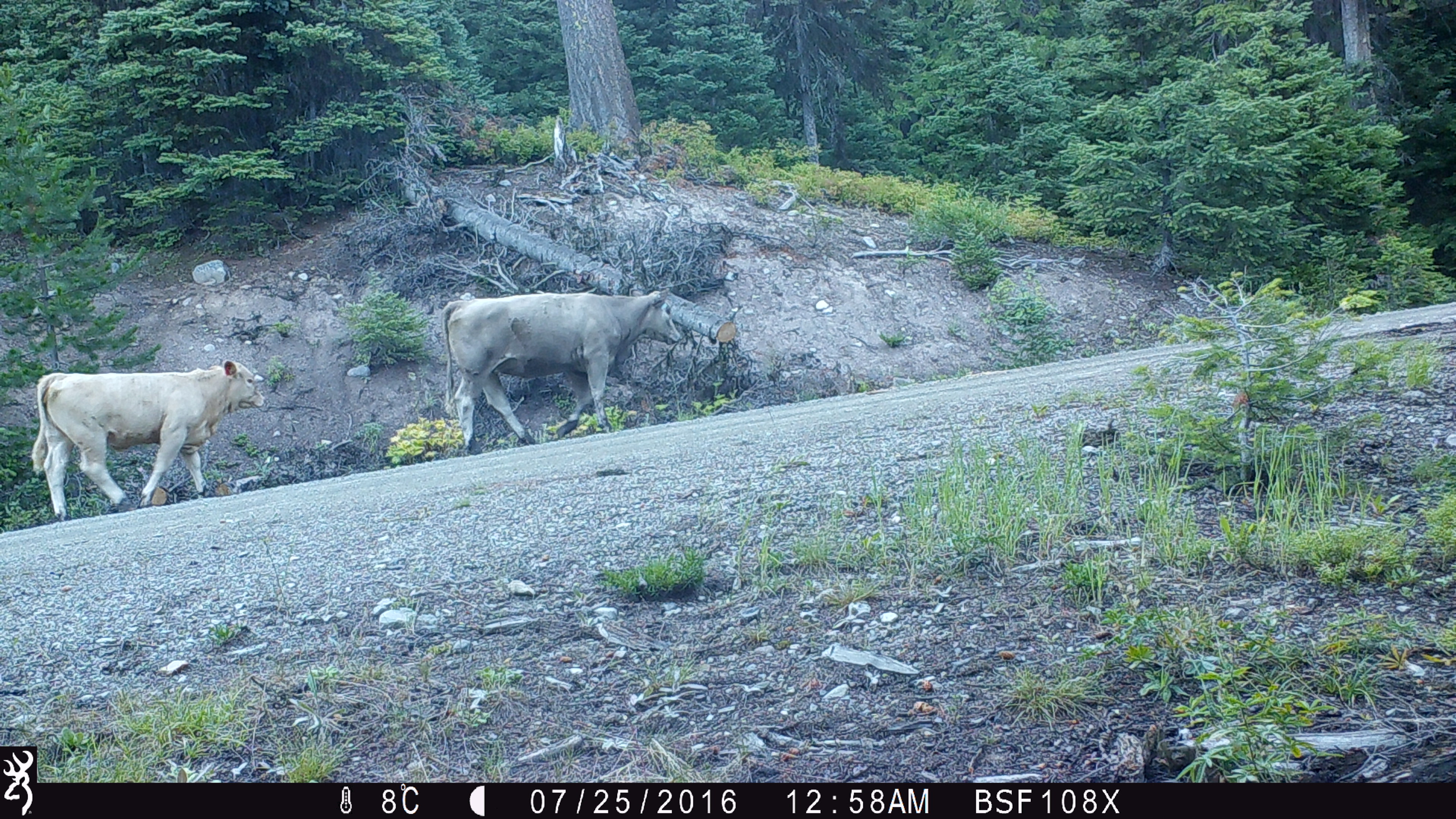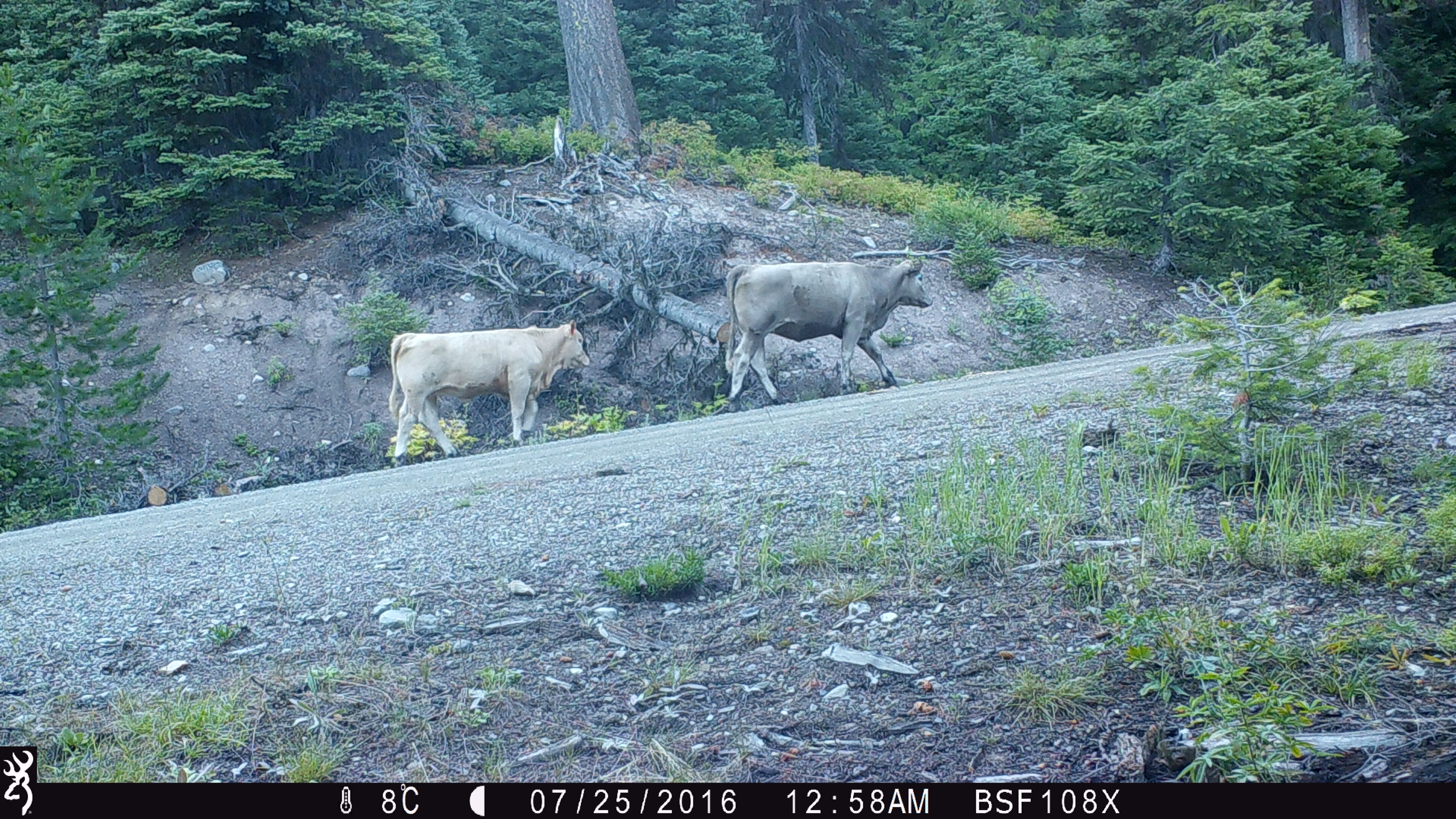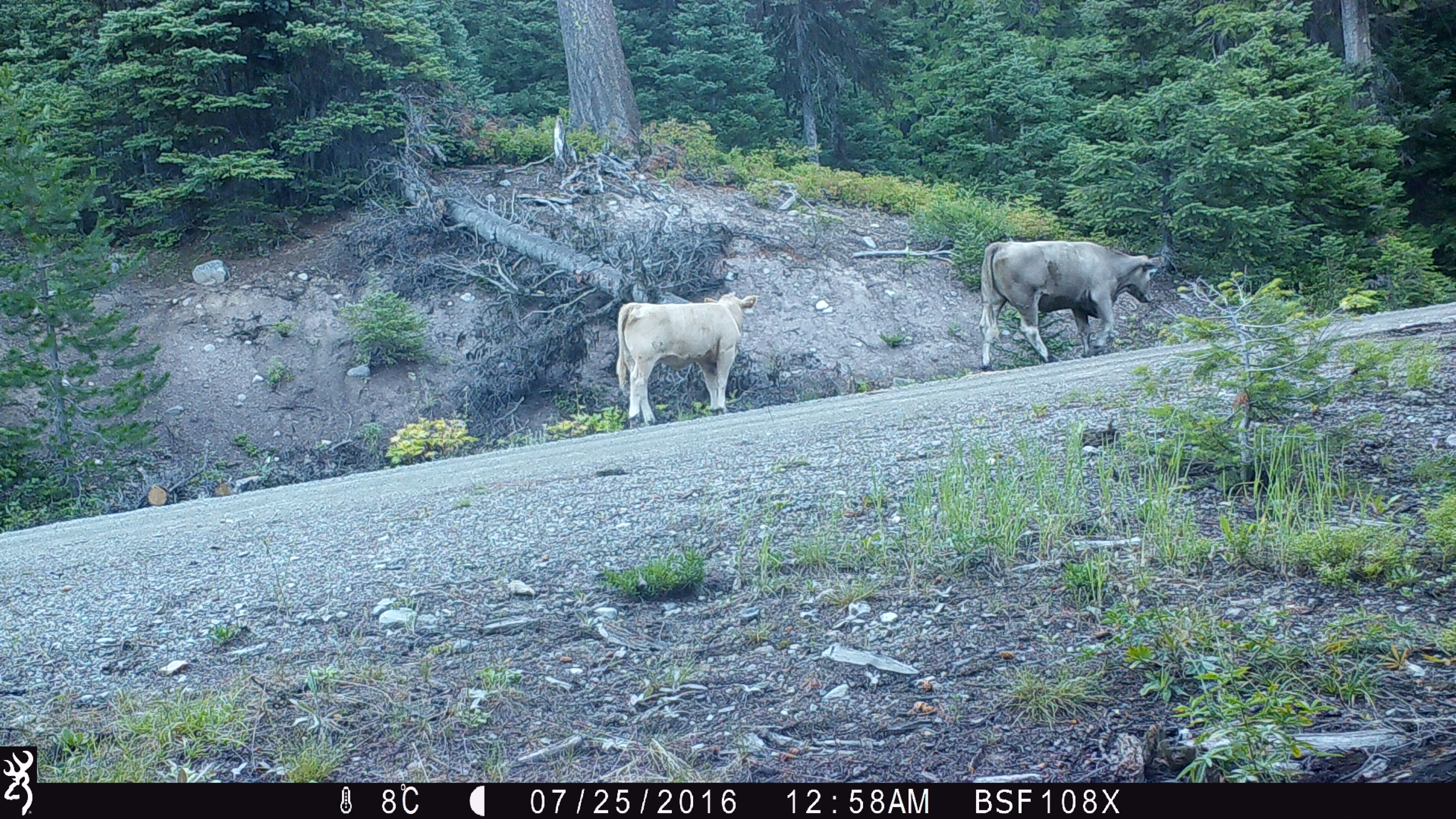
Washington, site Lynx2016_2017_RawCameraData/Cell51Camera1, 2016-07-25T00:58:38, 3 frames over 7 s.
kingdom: Animalia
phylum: Chordata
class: Mammalia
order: Artiodactyla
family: Bovidae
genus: Bos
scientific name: Bos taurus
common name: domestic cattle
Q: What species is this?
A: Domestic cattle (Bos taurus).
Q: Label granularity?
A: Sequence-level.